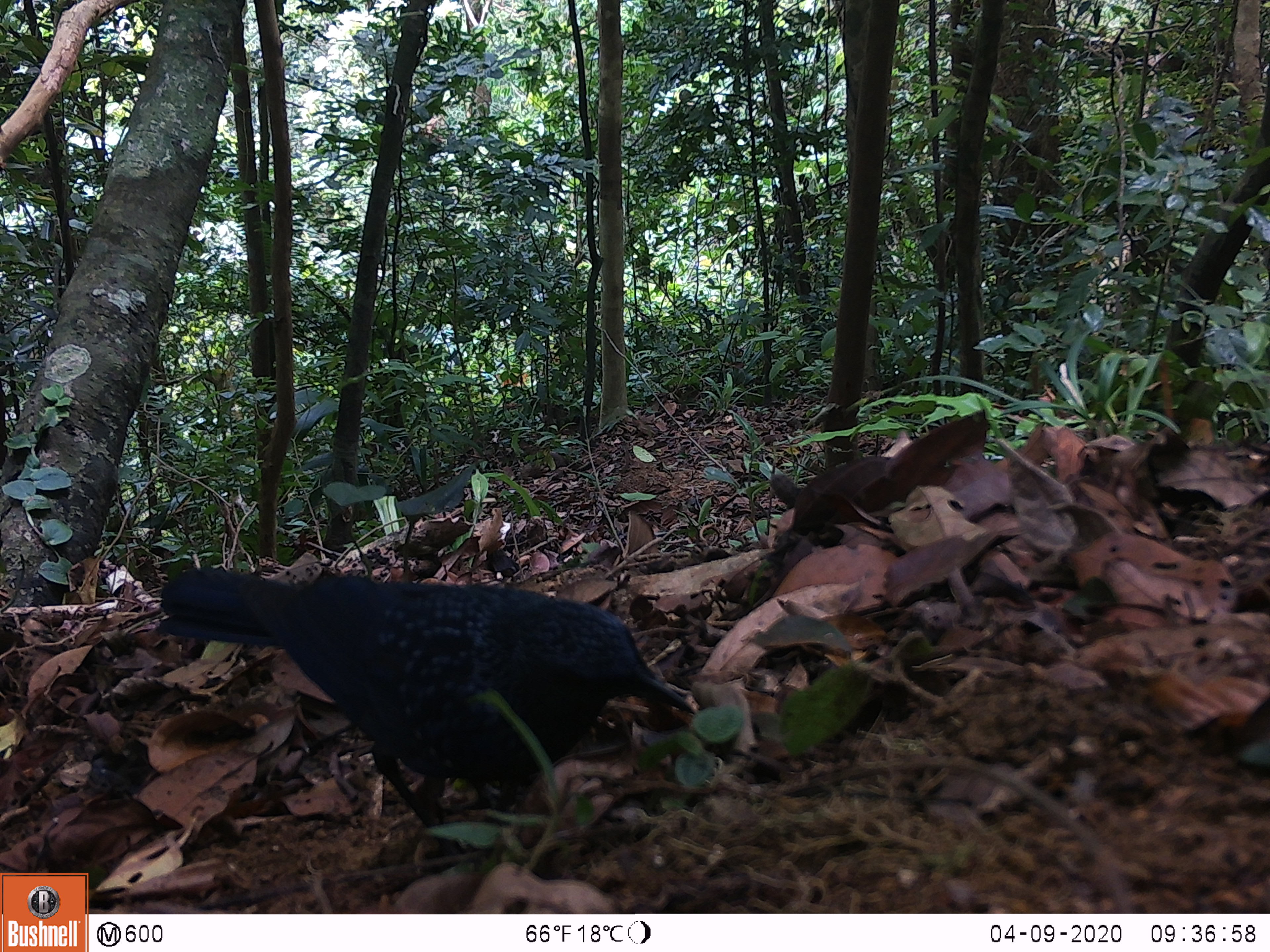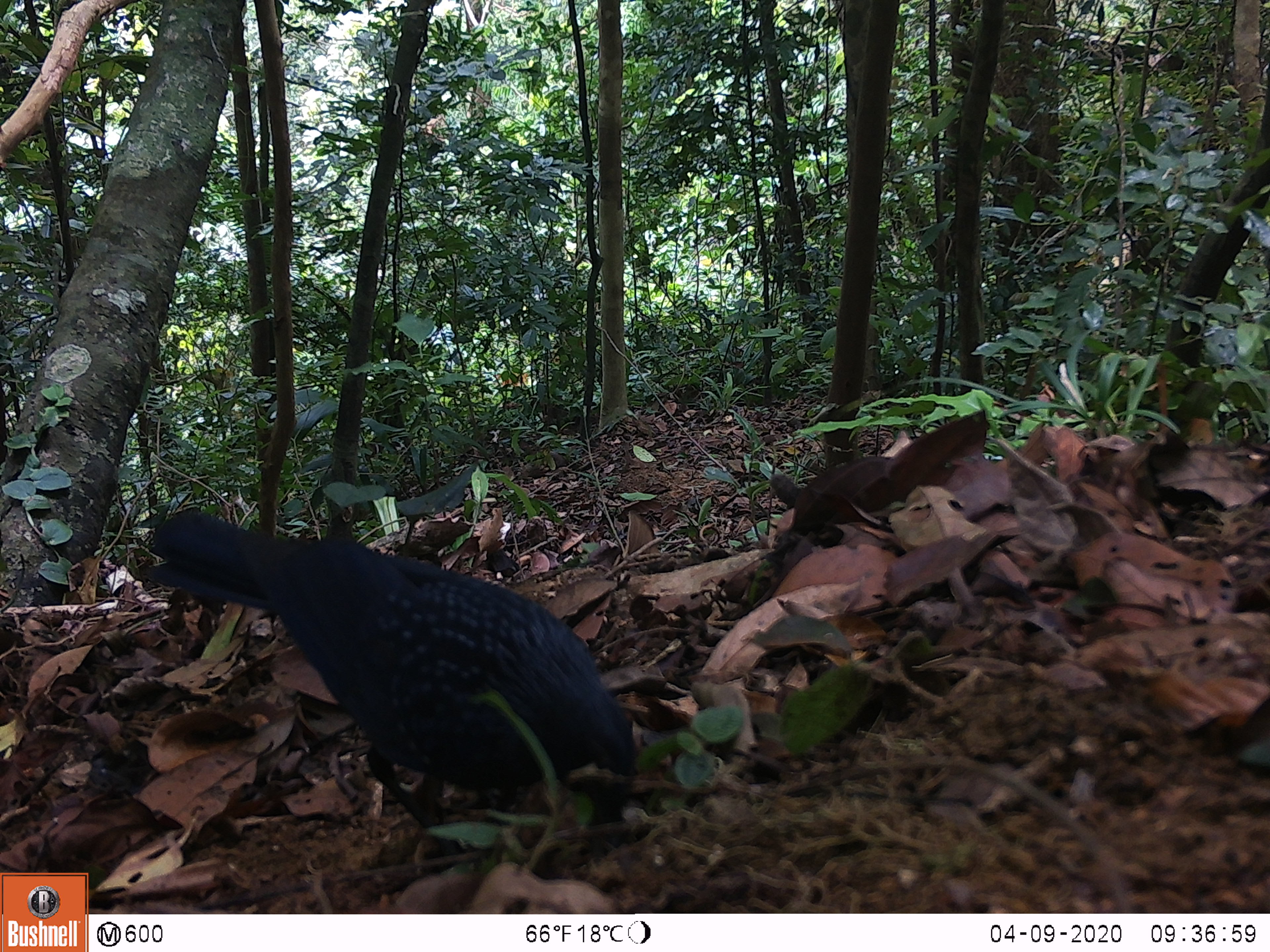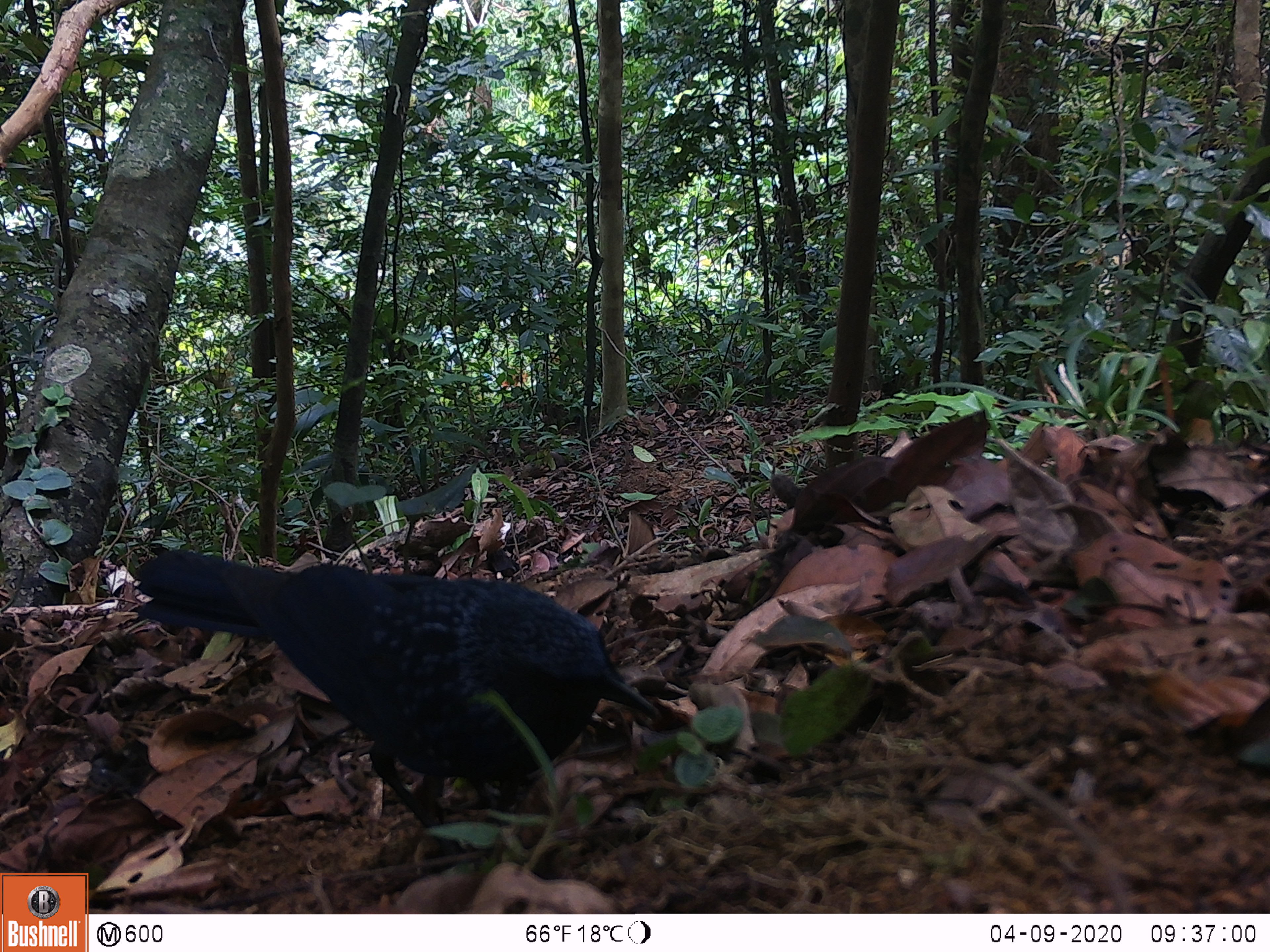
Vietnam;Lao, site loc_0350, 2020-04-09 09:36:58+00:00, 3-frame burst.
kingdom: Animalia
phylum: Chordata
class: Aves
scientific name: Aves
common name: bird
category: unidentified bird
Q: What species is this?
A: Unidentified bird (bird) (Aves).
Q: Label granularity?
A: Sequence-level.